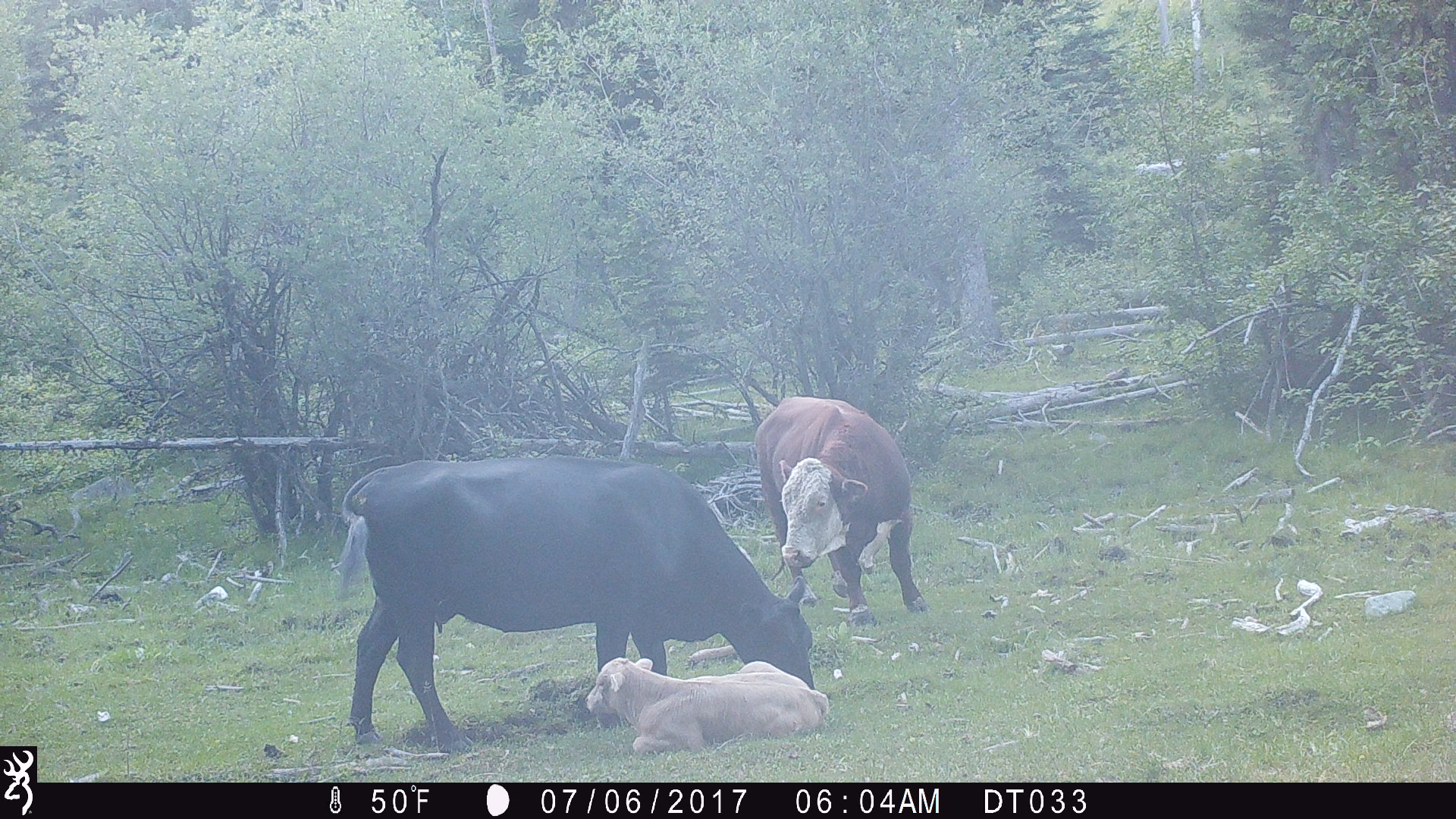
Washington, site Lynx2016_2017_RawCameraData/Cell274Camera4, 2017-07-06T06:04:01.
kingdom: Animalia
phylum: Chordata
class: Mammalia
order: Artiodactyla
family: Bovidae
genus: Bos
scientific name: Bos taurus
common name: domestic cattle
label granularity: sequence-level